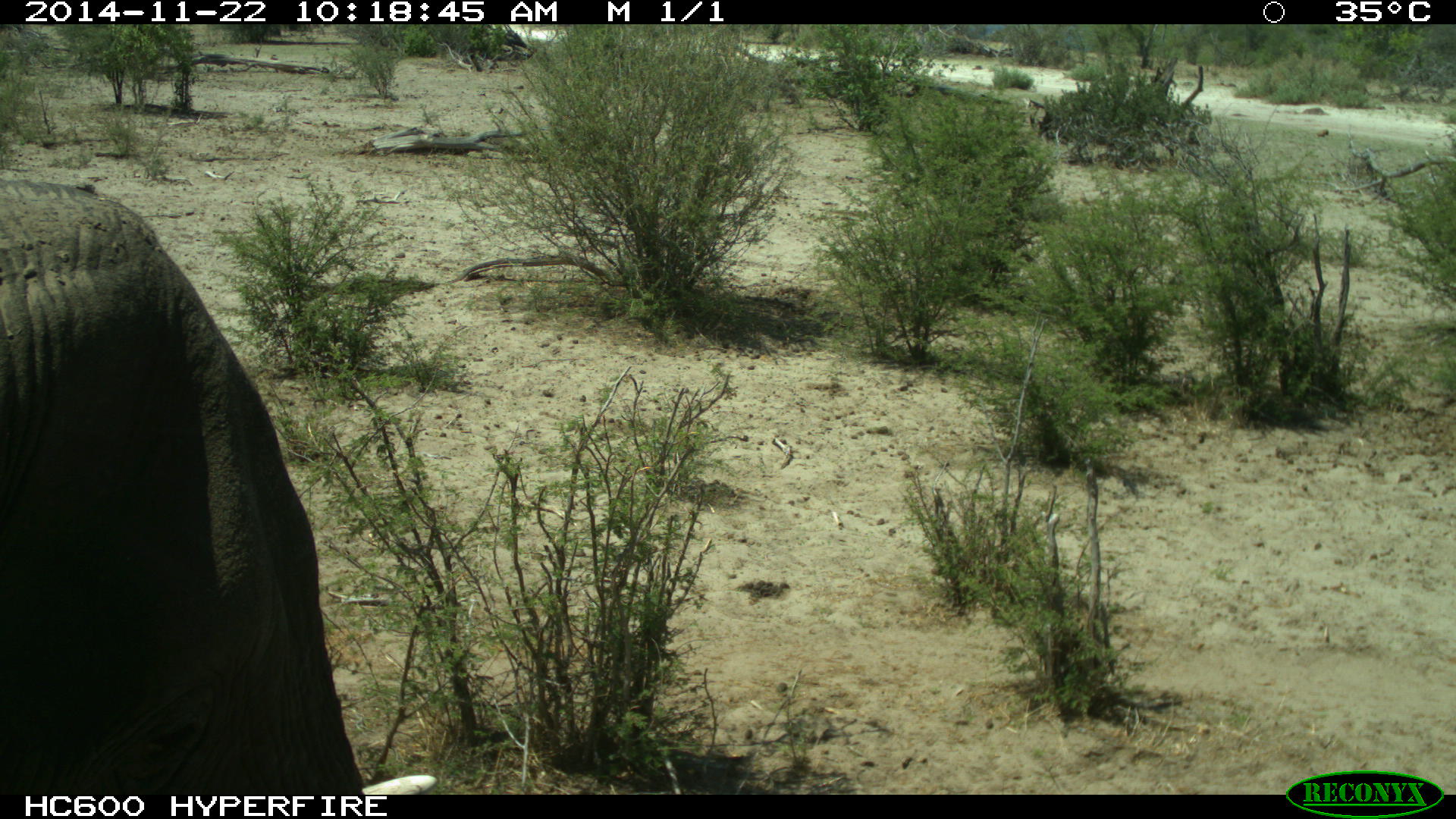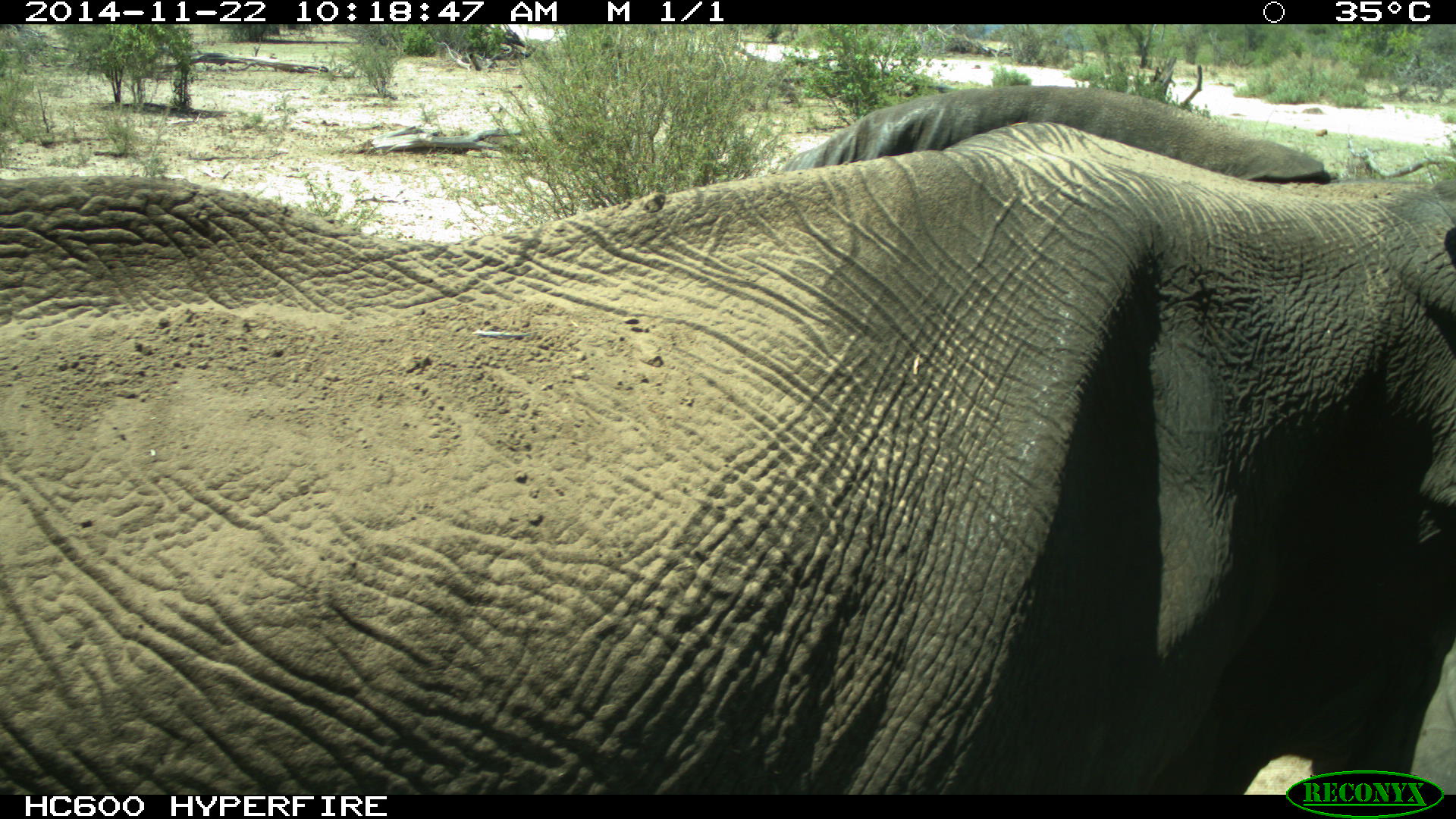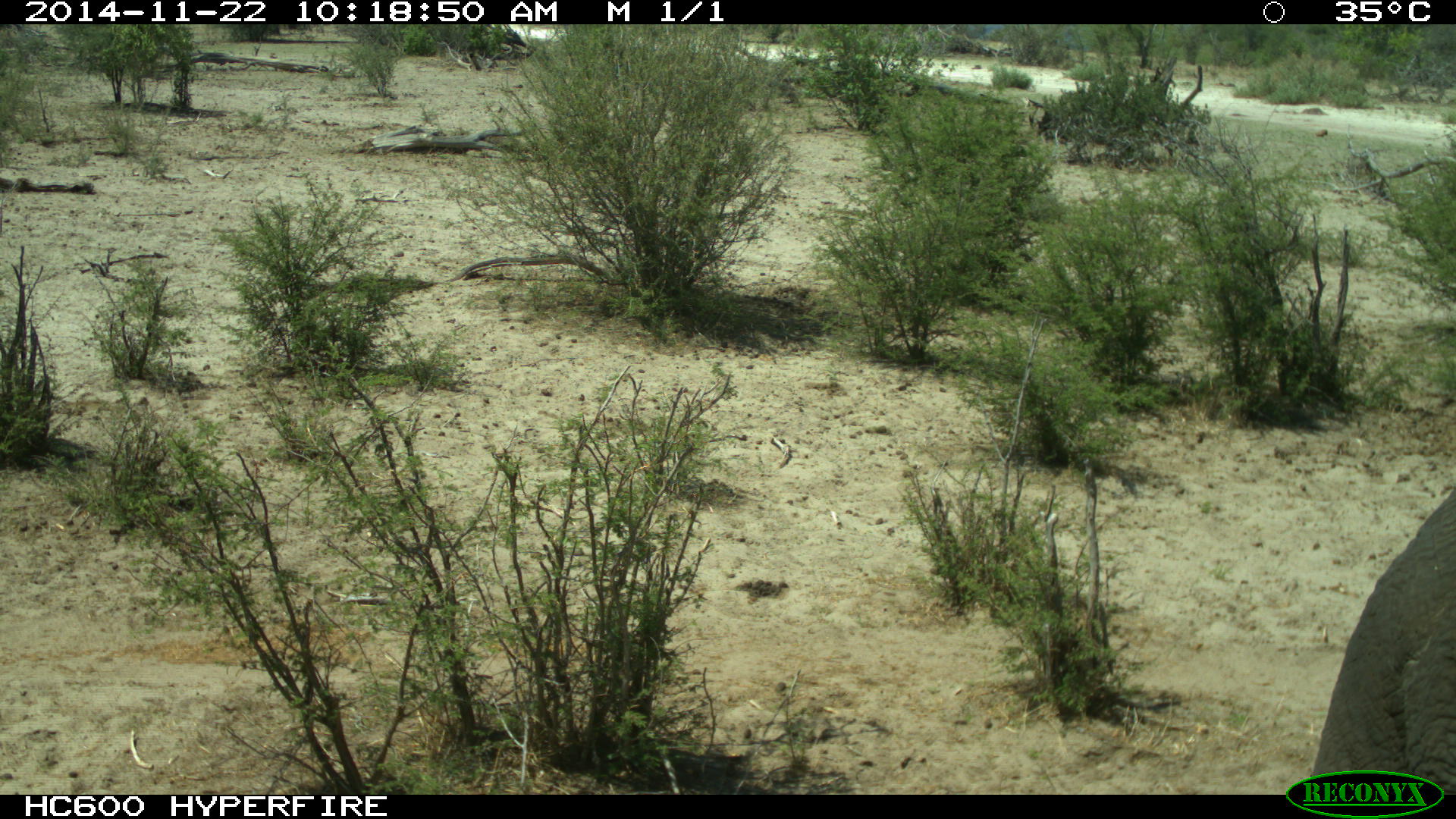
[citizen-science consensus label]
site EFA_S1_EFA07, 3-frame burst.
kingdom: Animalia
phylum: Chordata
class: Mammalia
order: Proboscidea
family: Elephantidae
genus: Loxodonta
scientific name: Loxodonta africana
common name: african bush elephant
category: elephant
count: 1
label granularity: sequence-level